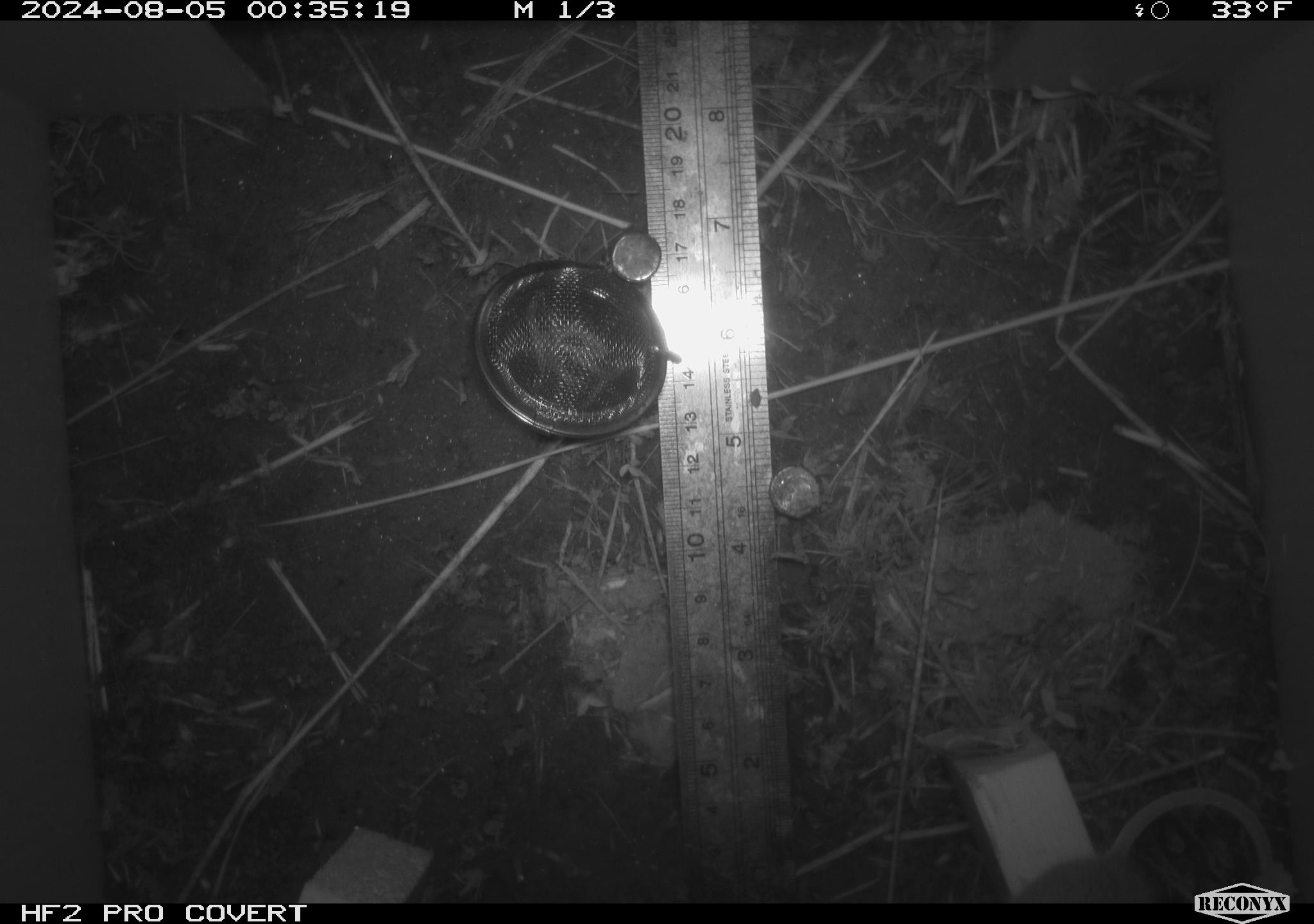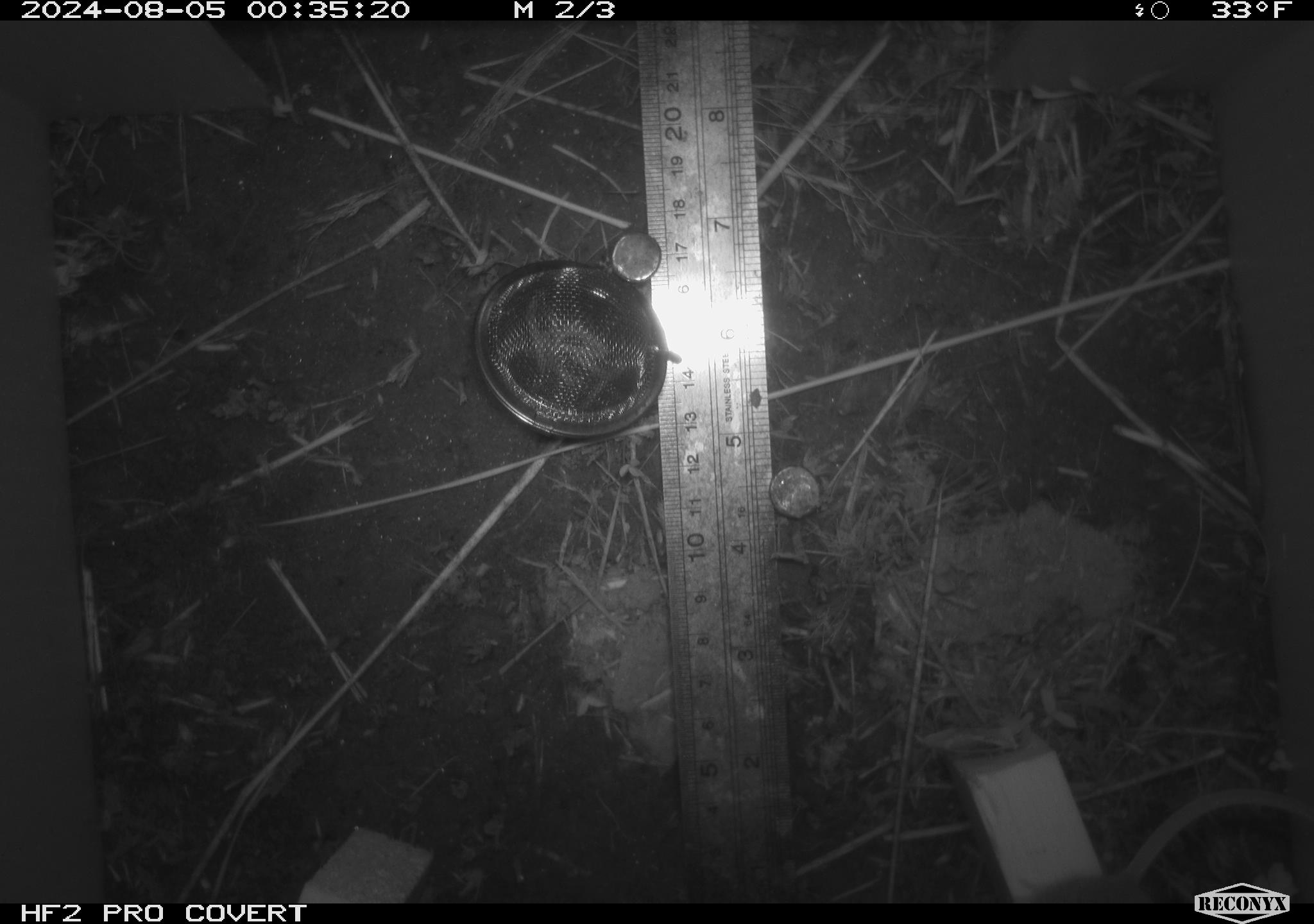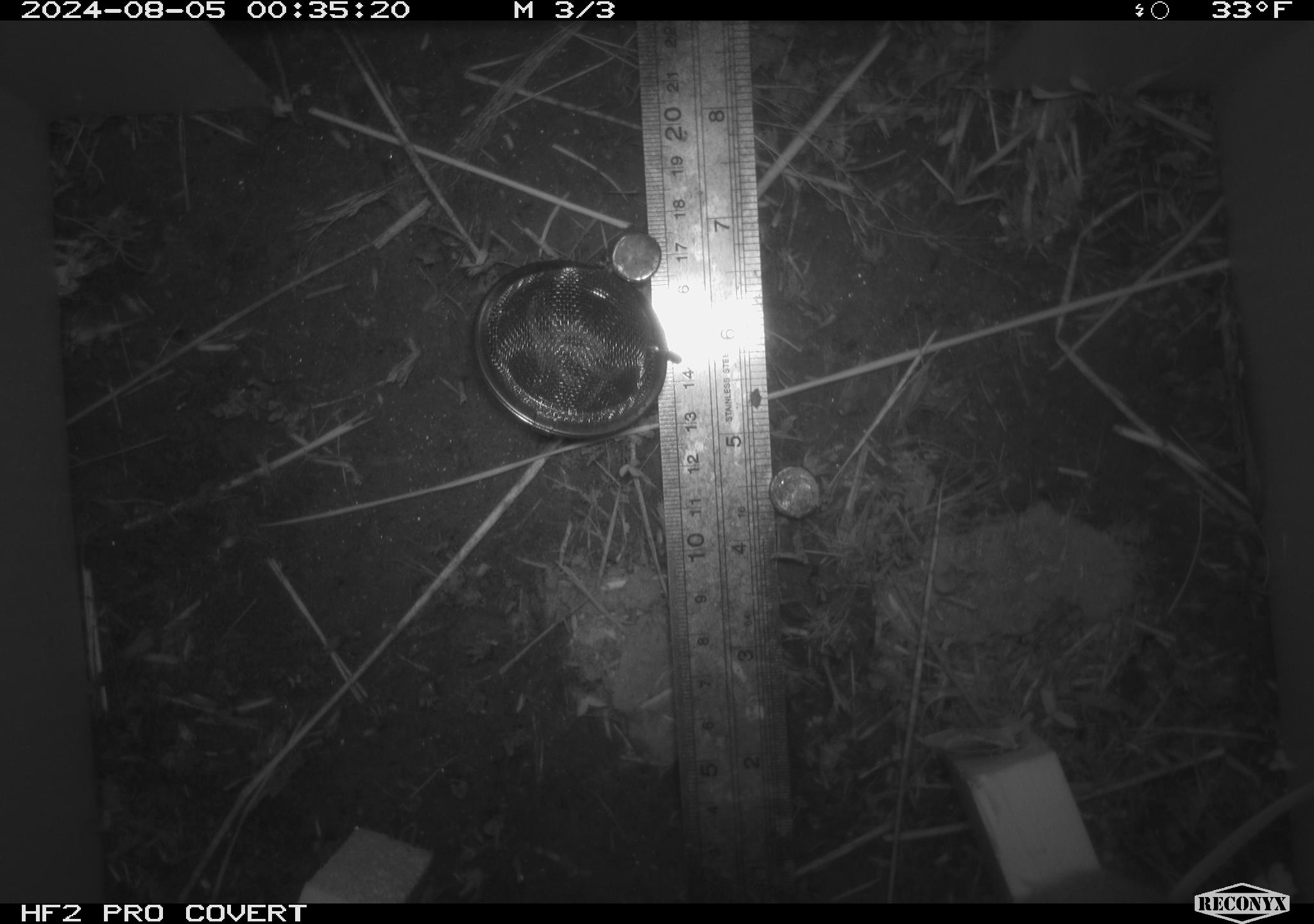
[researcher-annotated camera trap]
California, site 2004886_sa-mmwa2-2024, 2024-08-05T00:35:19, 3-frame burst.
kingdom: Animalia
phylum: Chordata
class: Mammalia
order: Rodentia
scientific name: Rodentia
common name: mouse species